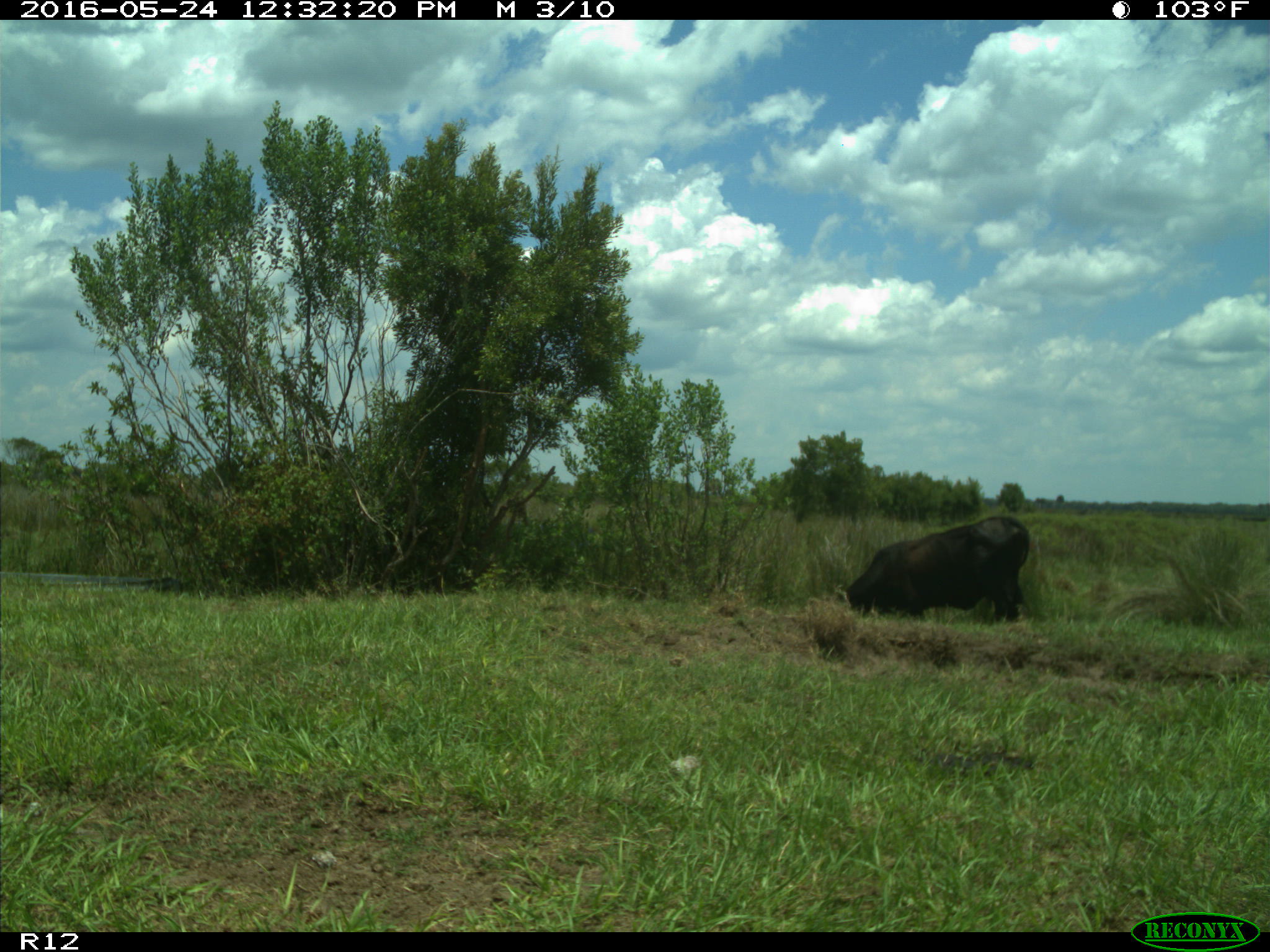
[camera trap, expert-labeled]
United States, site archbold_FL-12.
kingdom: Animalia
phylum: Chordata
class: Mammalia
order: Artiodactyla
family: Bovidae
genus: Bos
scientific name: Bos taurus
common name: domestic cow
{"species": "Bos taurus (domestic cow)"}